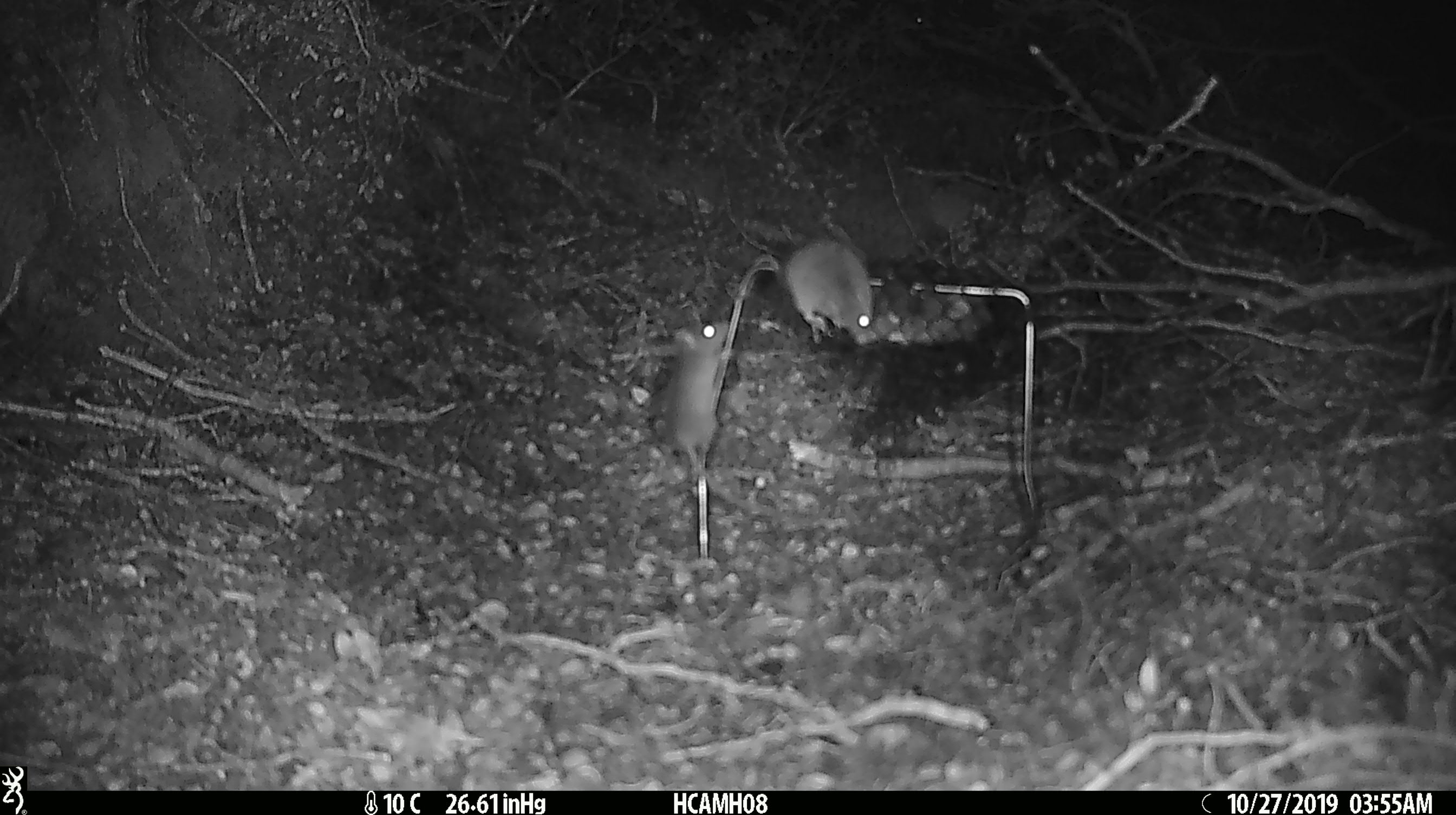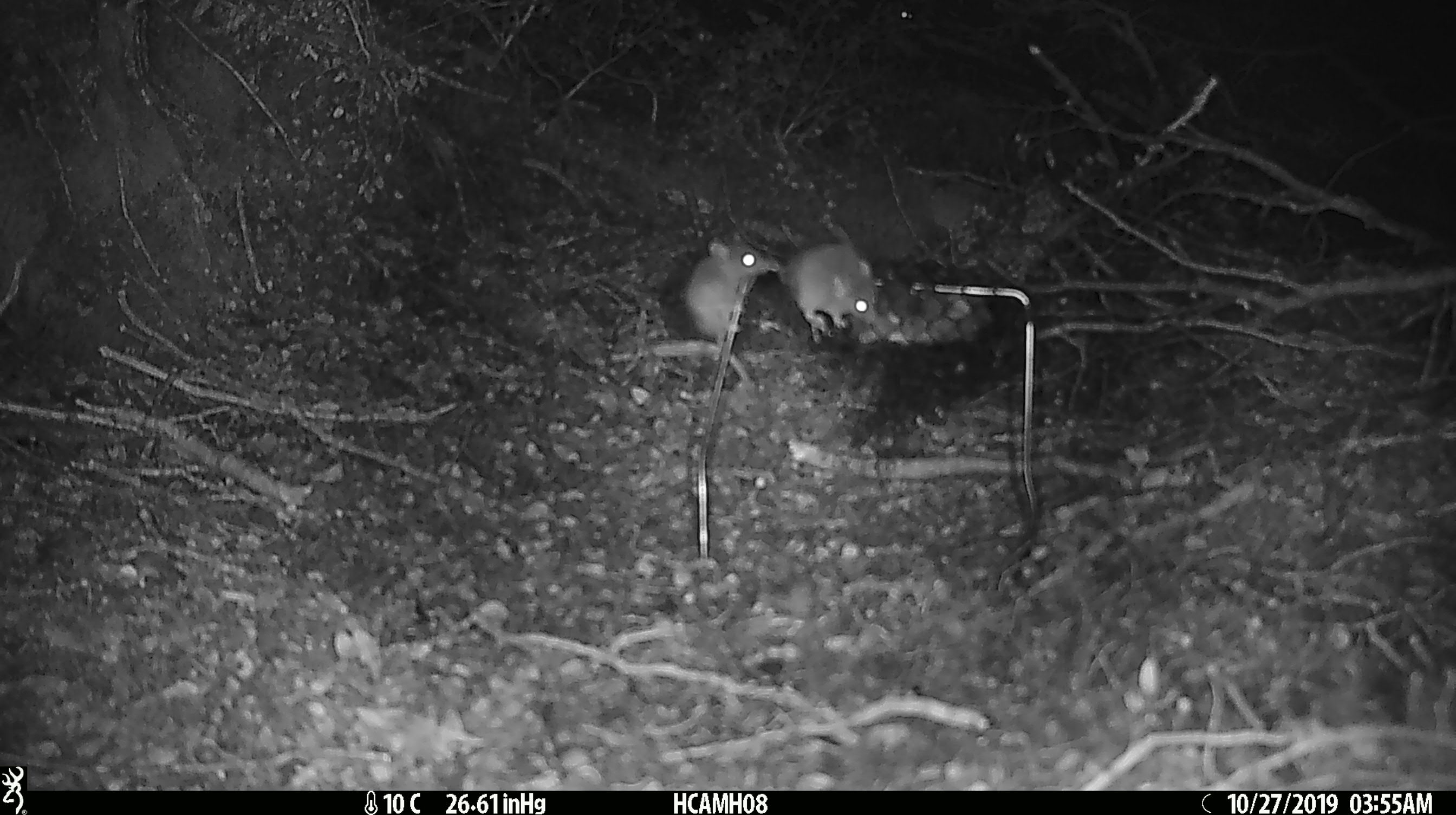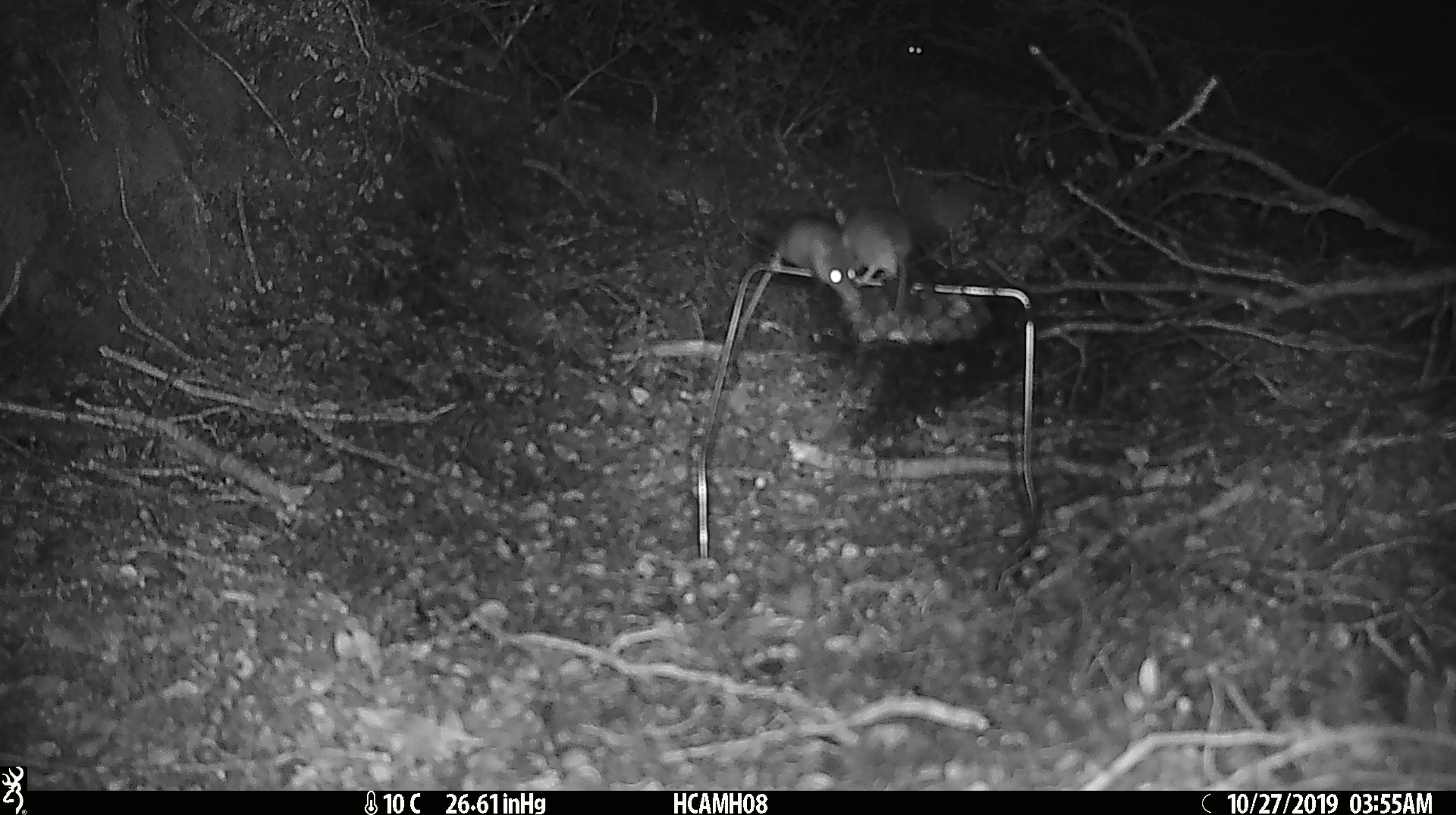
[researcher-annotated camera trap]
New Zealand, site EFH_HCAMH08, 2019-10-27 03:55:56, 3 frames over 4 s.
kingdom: Animalia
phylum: Chordata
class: Mammalia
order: Rodentia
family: Muridae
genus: Mus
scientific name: Mus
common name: mouse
Mouse (Mus).